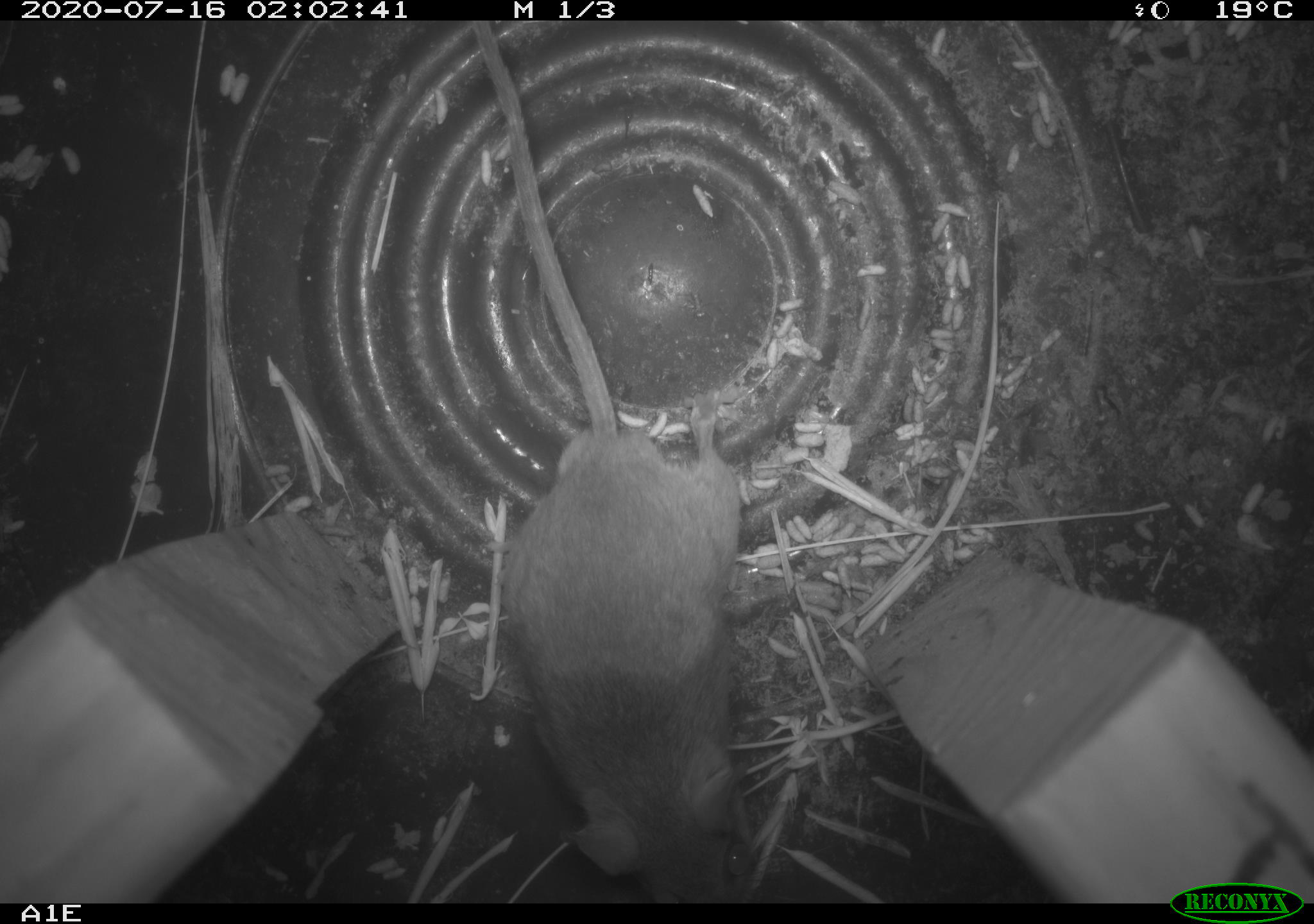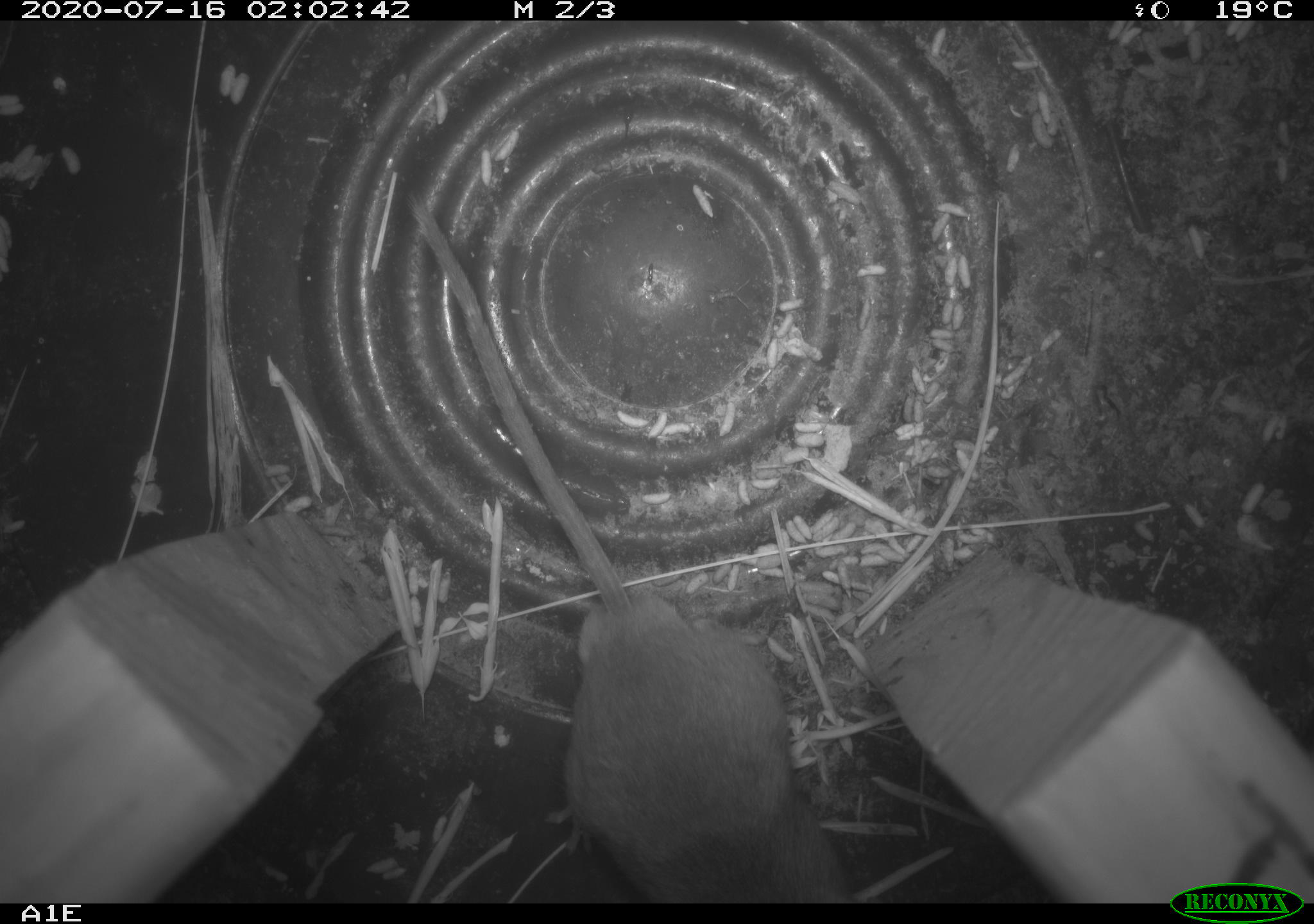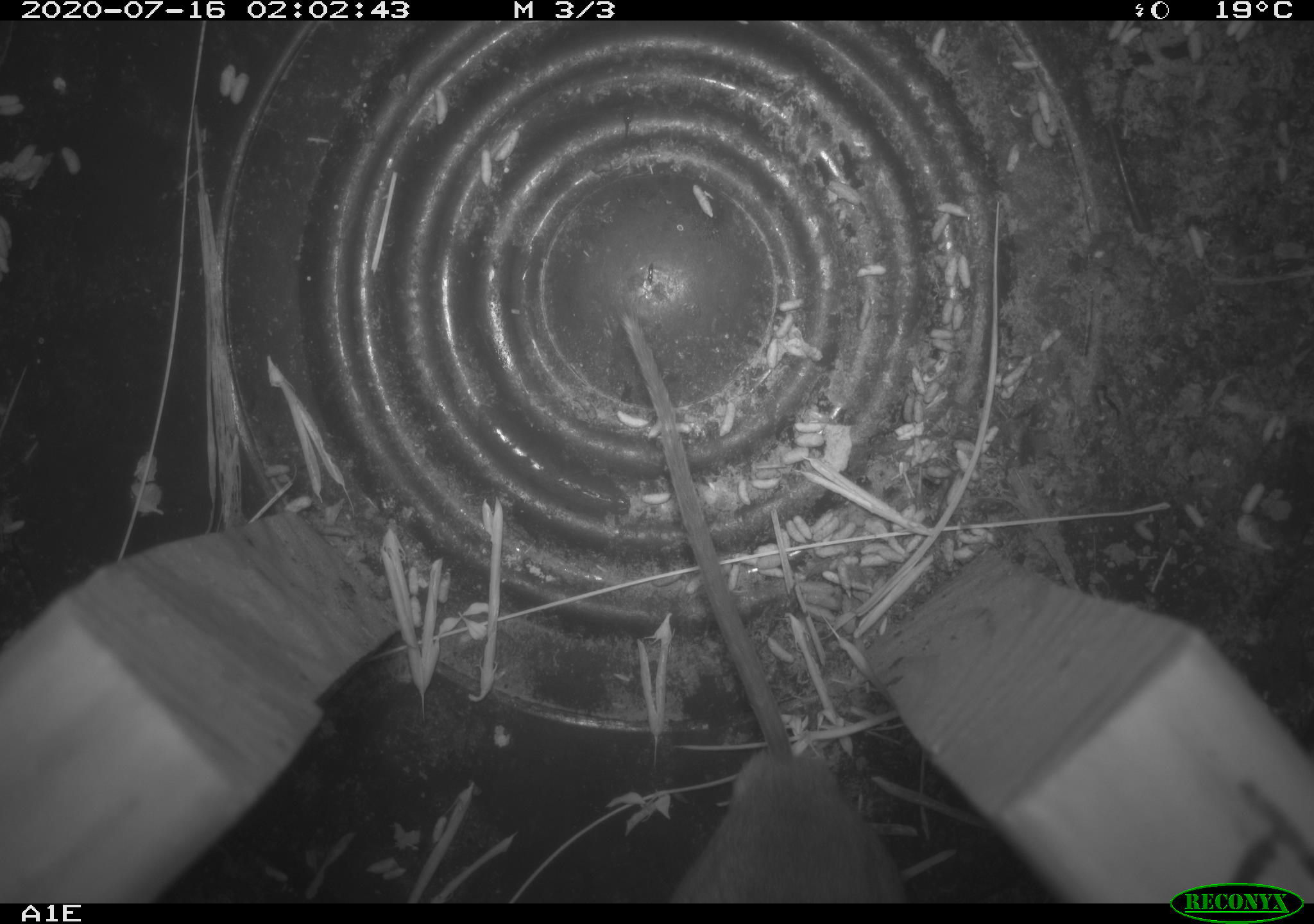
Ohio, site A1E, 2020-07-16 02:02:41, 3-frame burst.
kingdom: Animalia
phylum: Chordata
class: Mammalia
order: Rodentia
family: Cricetidae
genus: Peromyscus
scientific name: Peromyscus leucopus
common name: white-footed mouse